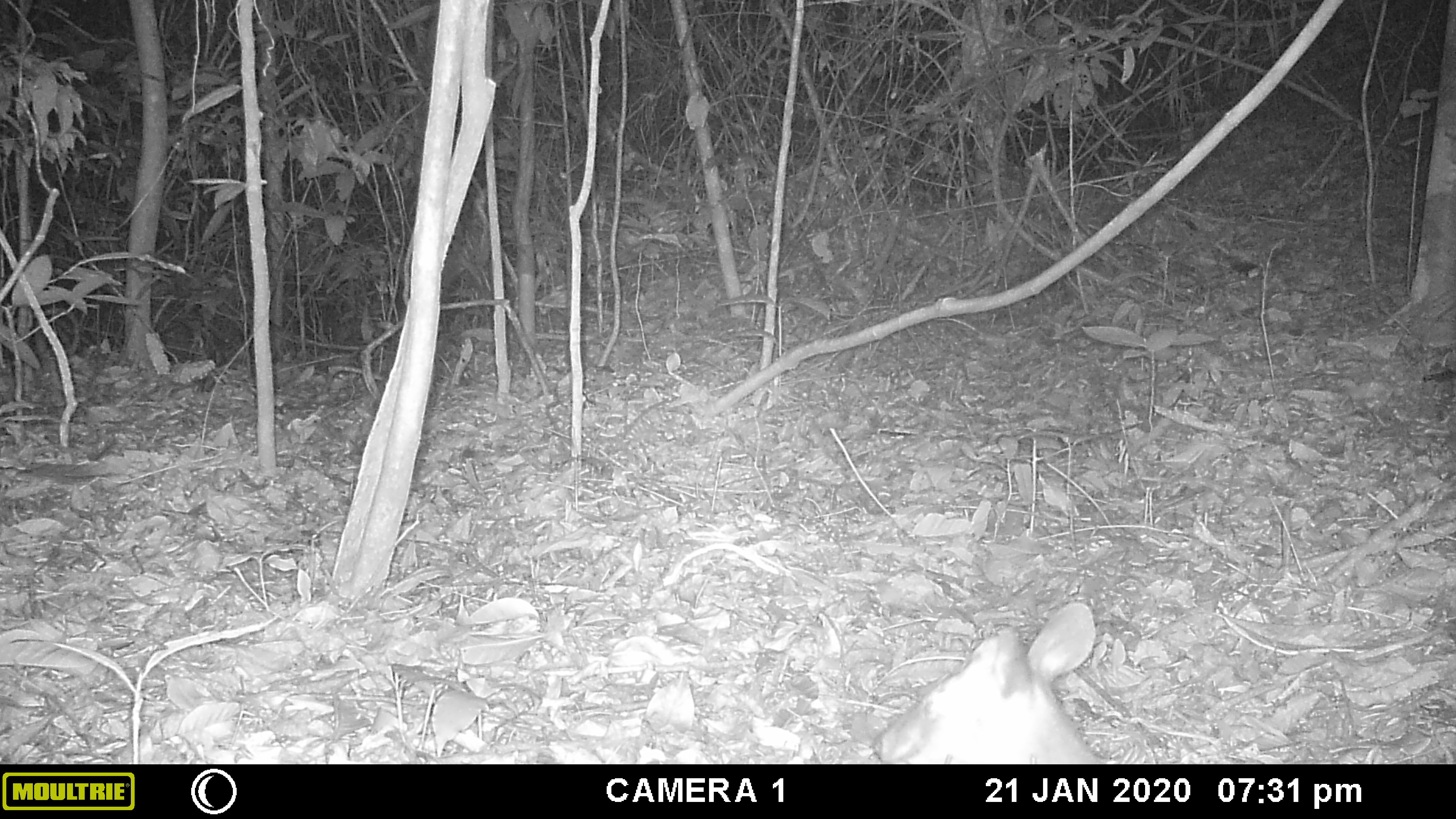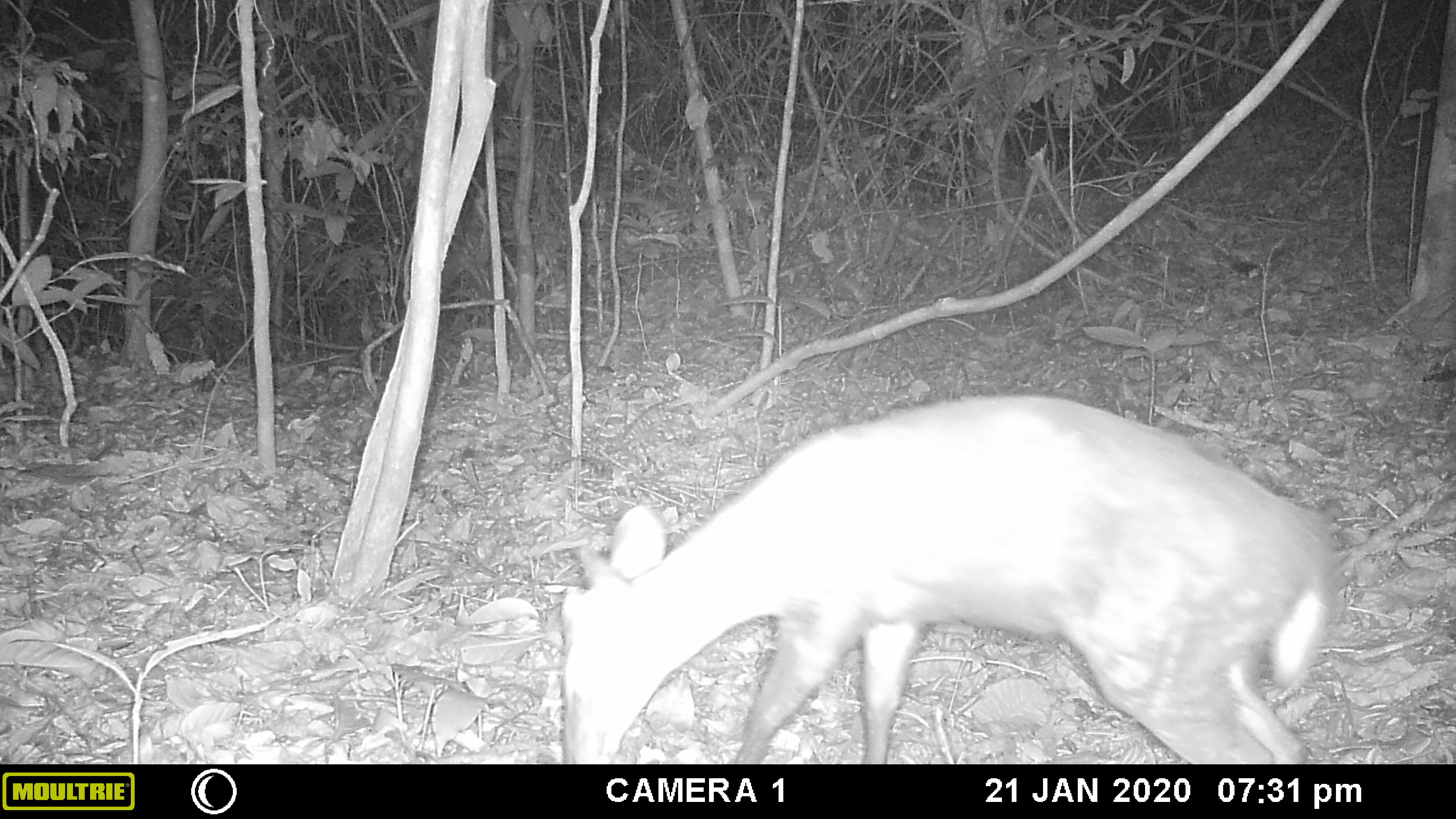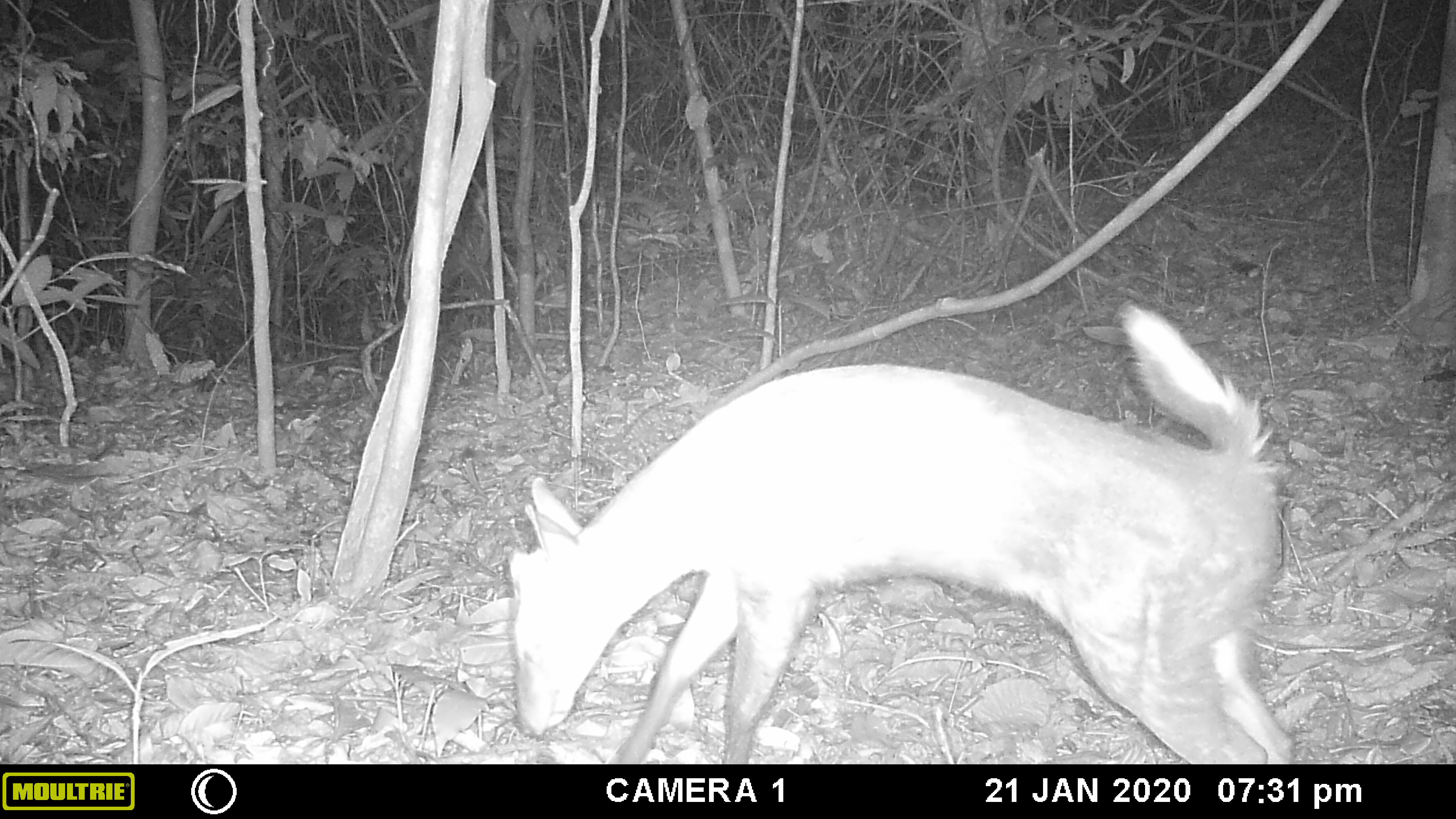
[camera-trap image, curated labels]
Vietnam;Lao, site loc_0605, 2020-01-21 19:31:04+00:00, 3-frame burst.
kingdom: Animalia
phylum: Chordata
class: Mammalia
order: Artiodactyla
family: Cervidae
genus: Muntiacus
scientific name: Muntiacus rooseveltorum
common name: roosevelt's muntjac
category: roosevelts muntjac group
Roosevelts muntjac group (roosevelt's muntjac) (Muntiacus rooseveltorum). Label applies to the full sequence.